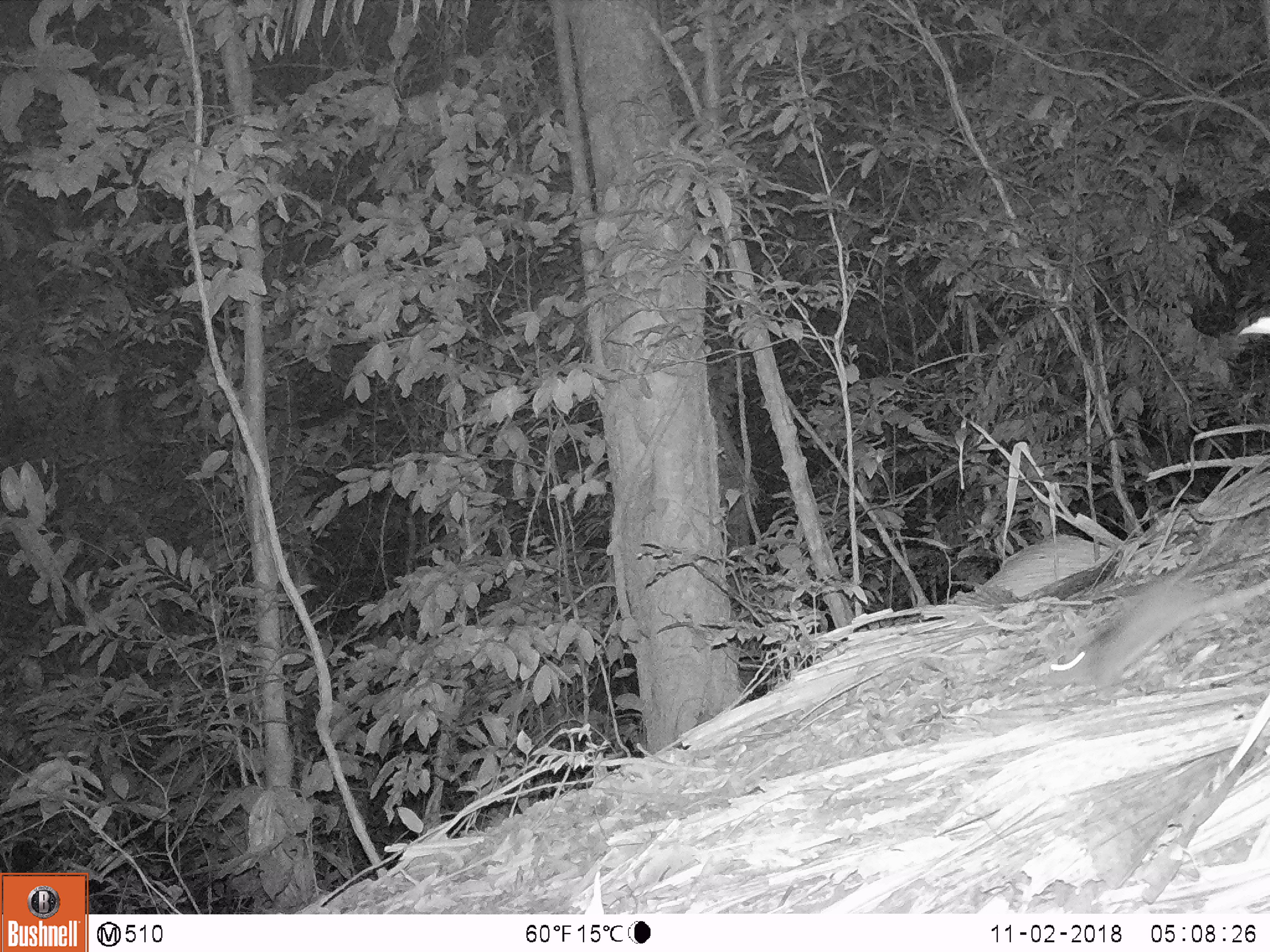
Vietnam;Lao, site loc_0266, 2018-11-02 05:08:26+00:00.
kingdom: Animalia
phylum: Chordata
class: Mammalia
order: Rodentia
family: Muridae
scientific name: Muridae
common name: old-world mice and rats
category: unidentified murid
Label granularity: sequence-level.